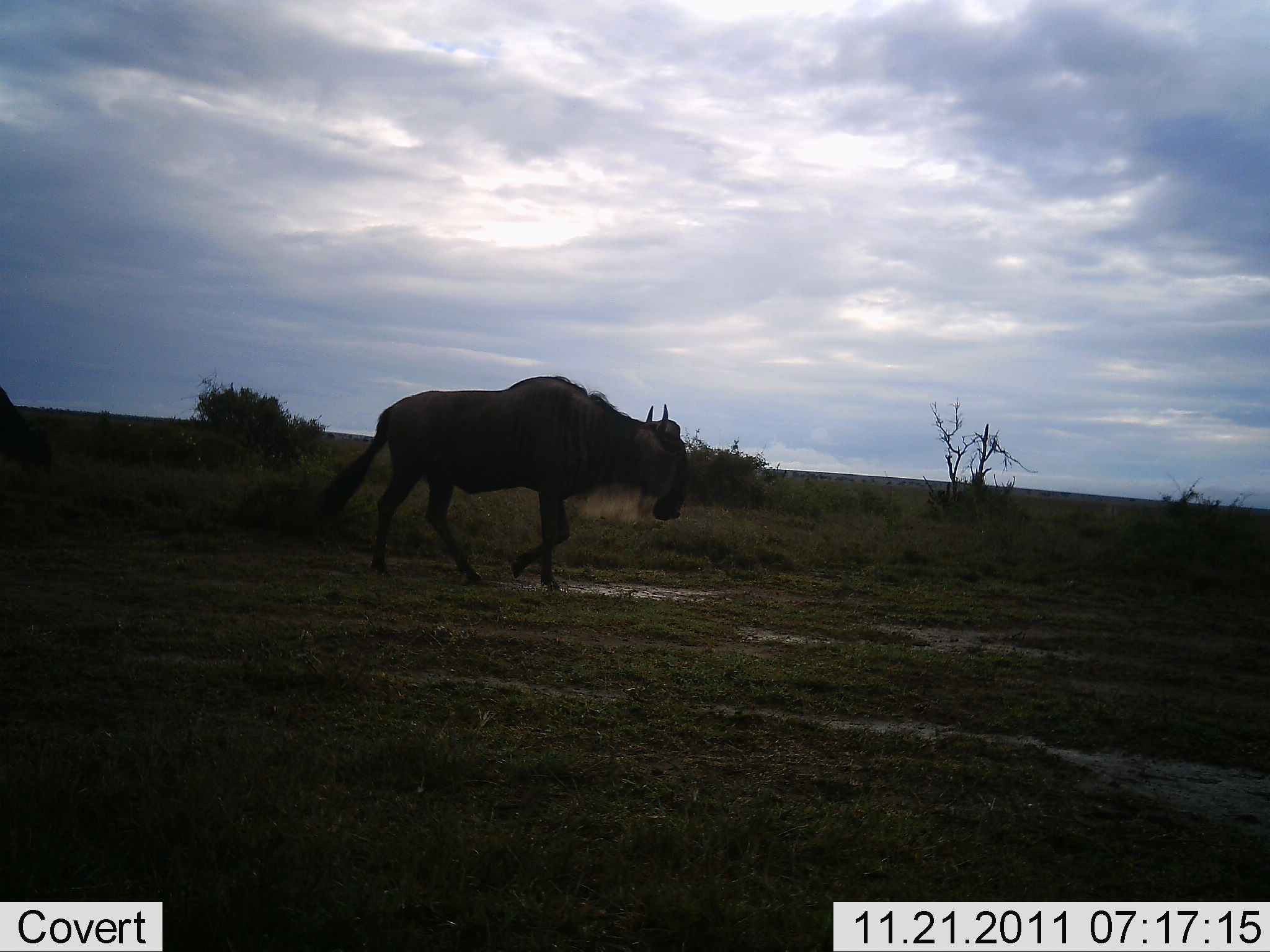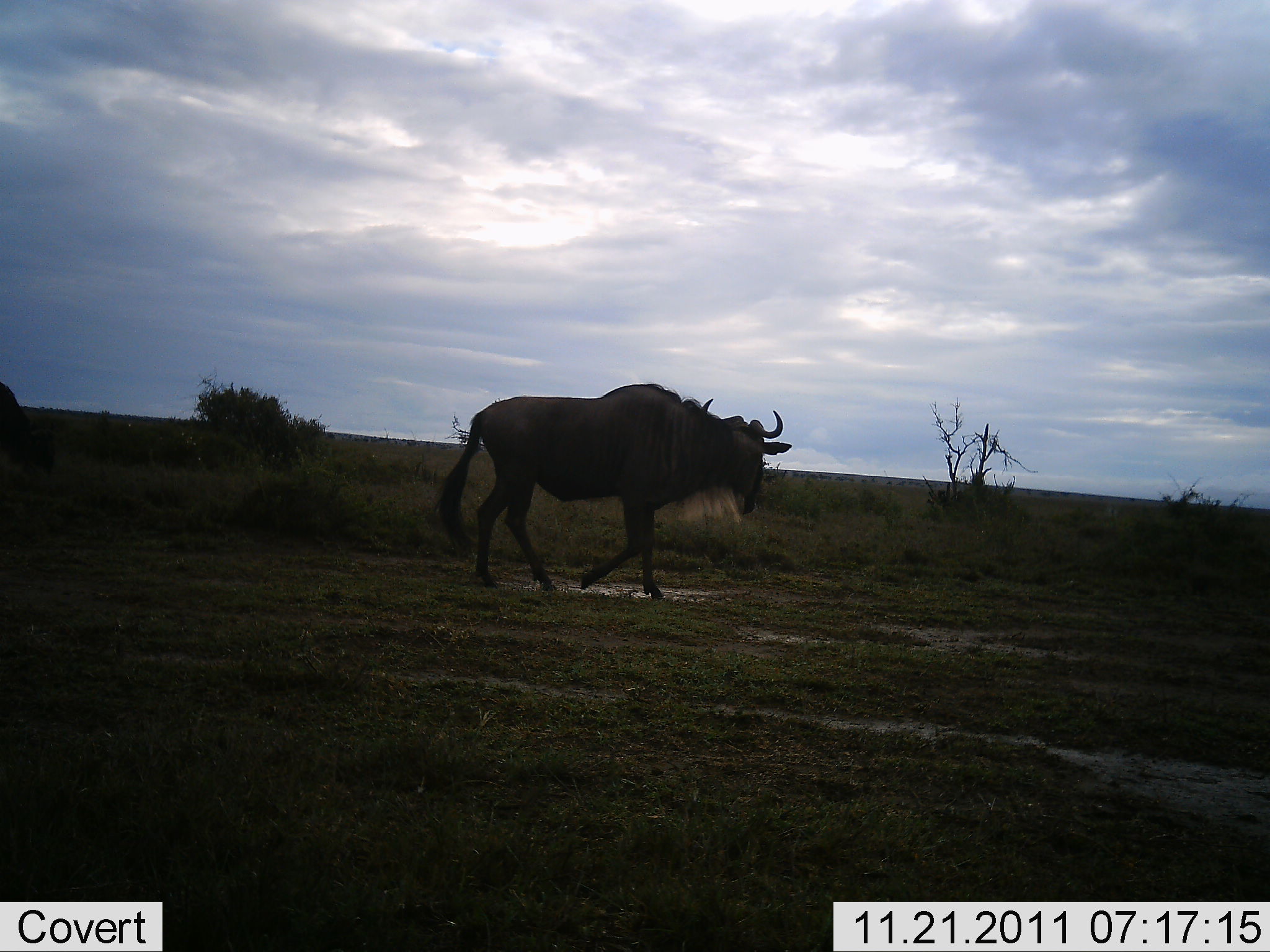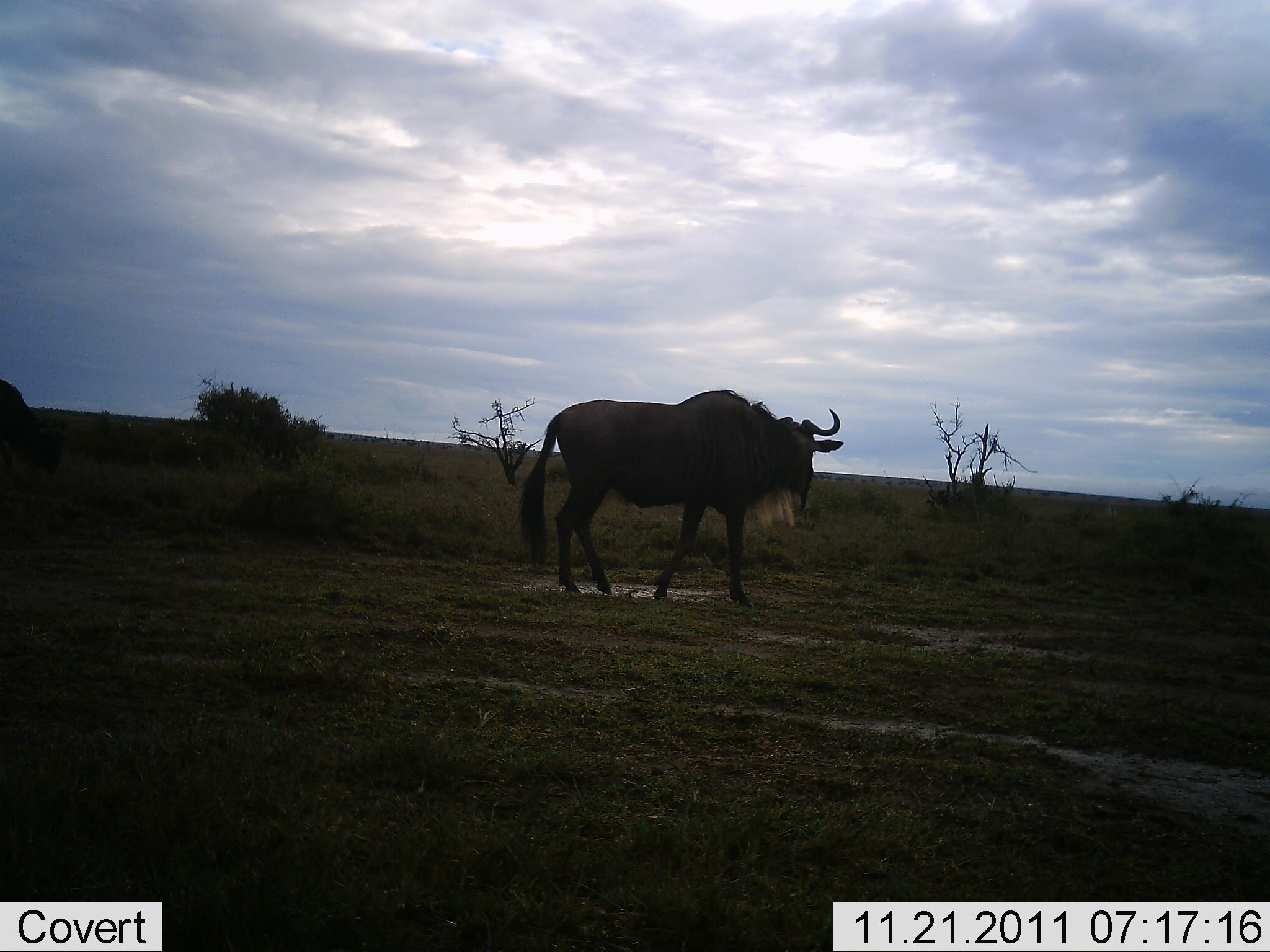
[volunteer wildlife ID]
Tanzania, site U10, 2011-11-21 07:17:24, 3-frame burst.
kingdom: Animalia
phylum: Chordata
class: Mammalia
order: Artiodactyla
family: Bovidae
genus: Connochaetes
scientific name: Connochaetes taurinus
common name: blue wildebeest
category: wildebeest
Wildebeest (blue wildebeest) (Connochaetes taurinus), count 2. Behavior (volunteer vote fractions): standing 8%, resting 0%, moving 92%, interacting 0%. Young present (vote fraction): 0%. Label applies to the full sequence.